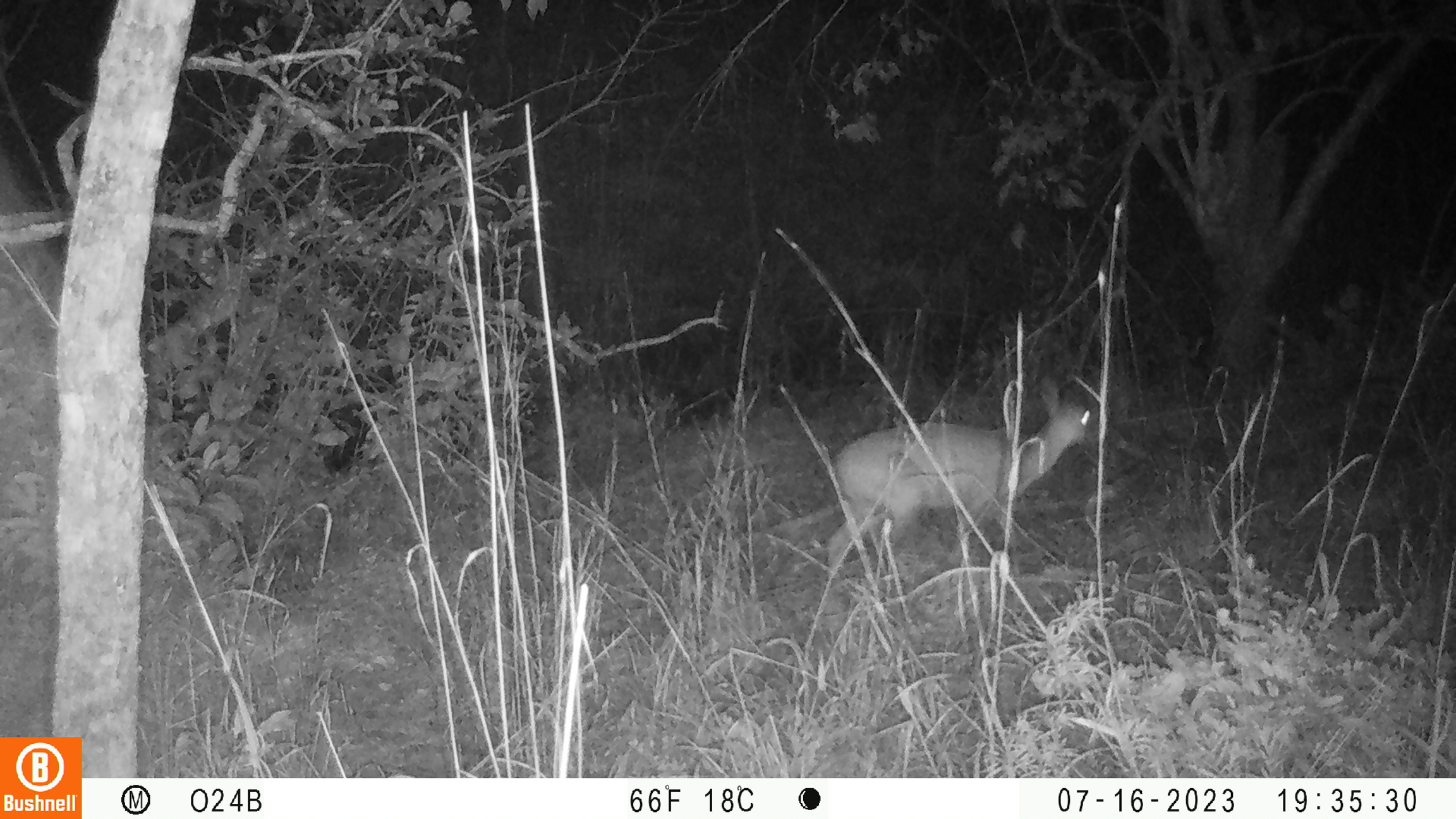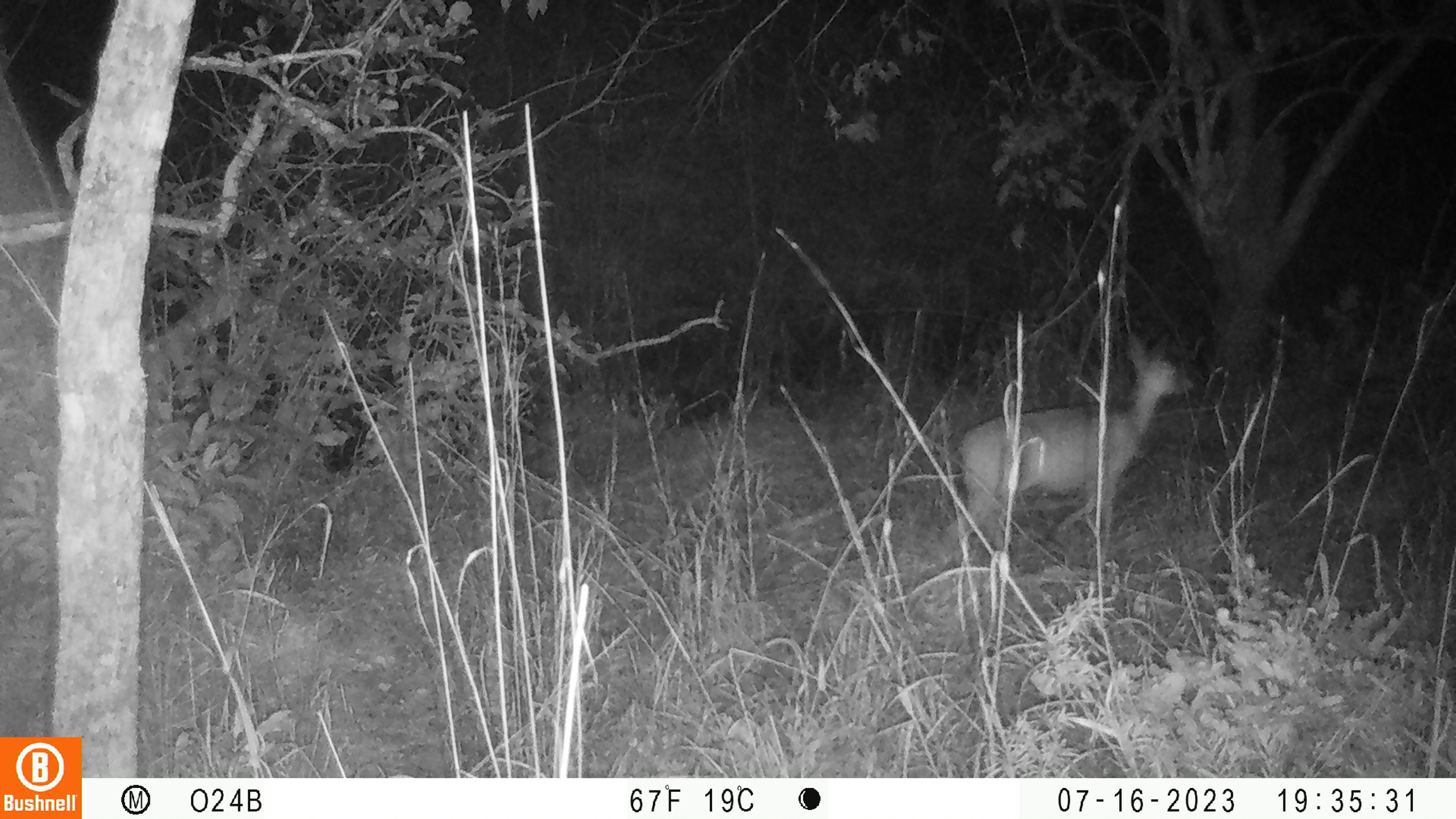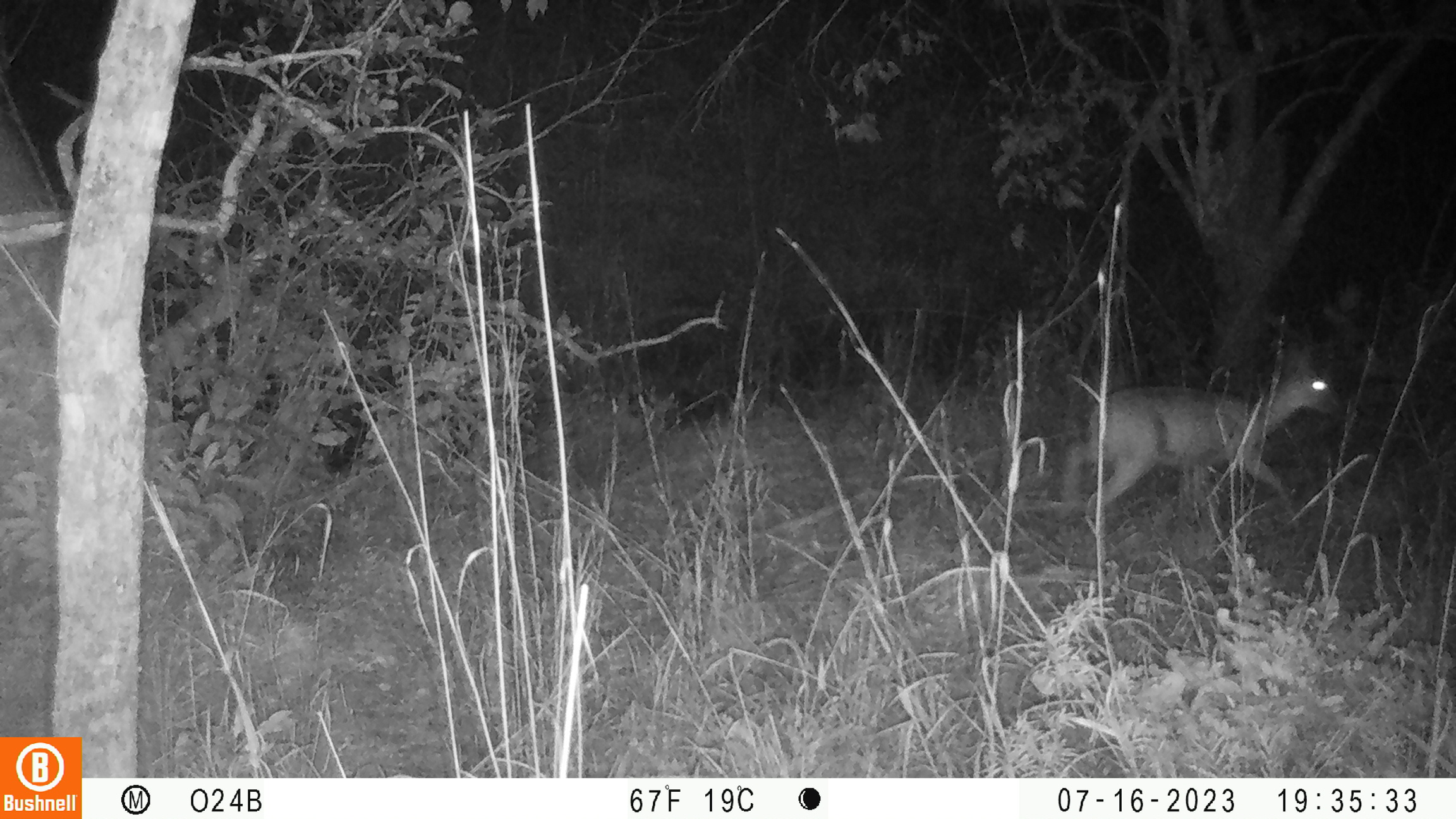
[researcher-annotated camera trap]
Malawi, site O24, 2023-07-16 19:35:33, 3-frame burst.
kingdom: Animalia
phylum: Chordata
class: Mammalia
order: Artiodactyla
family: Bovidae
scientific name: Antilopinae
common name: small antelope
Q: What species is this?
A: Small antelope (Antilopinae).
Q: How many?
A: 1.